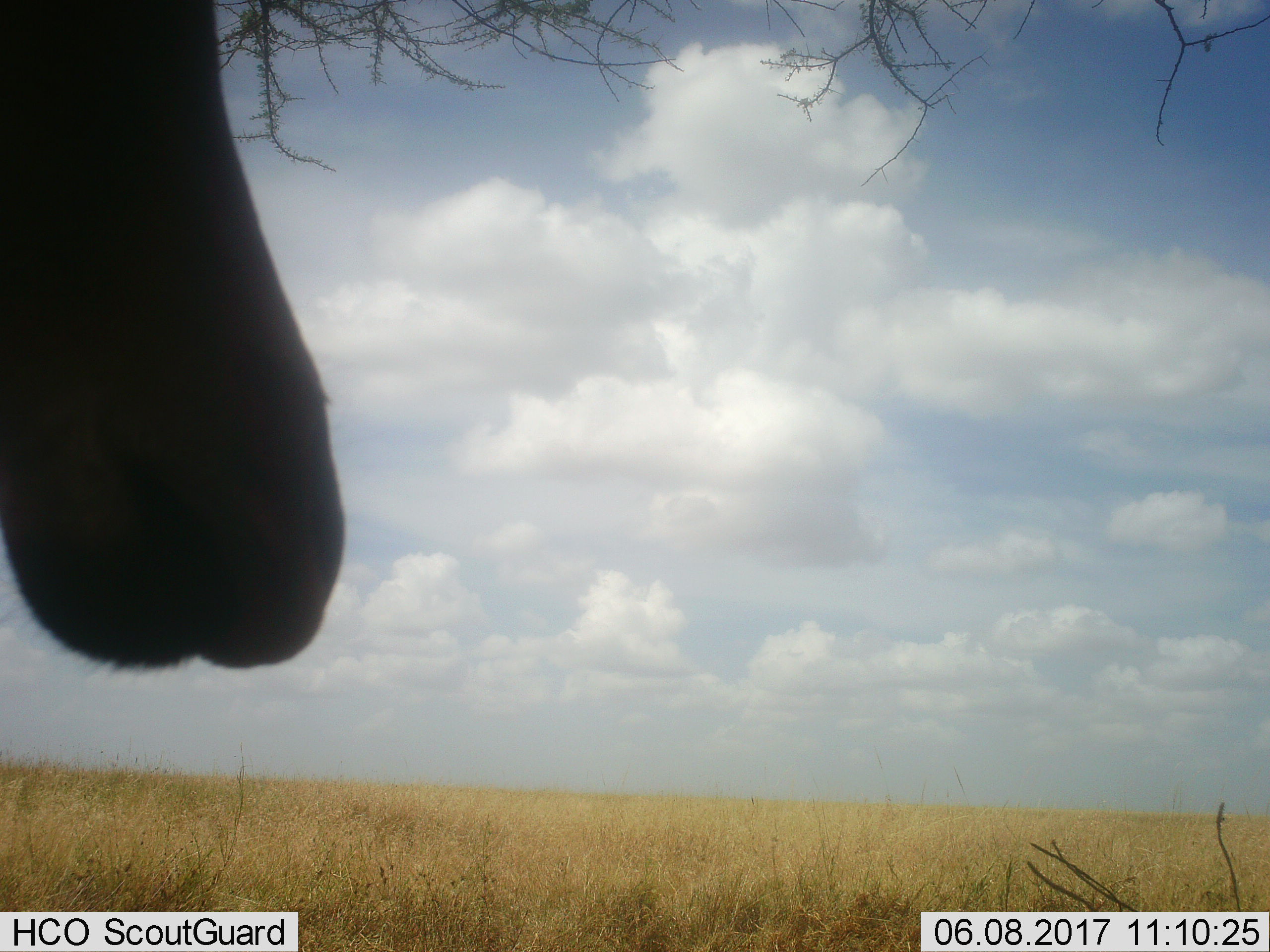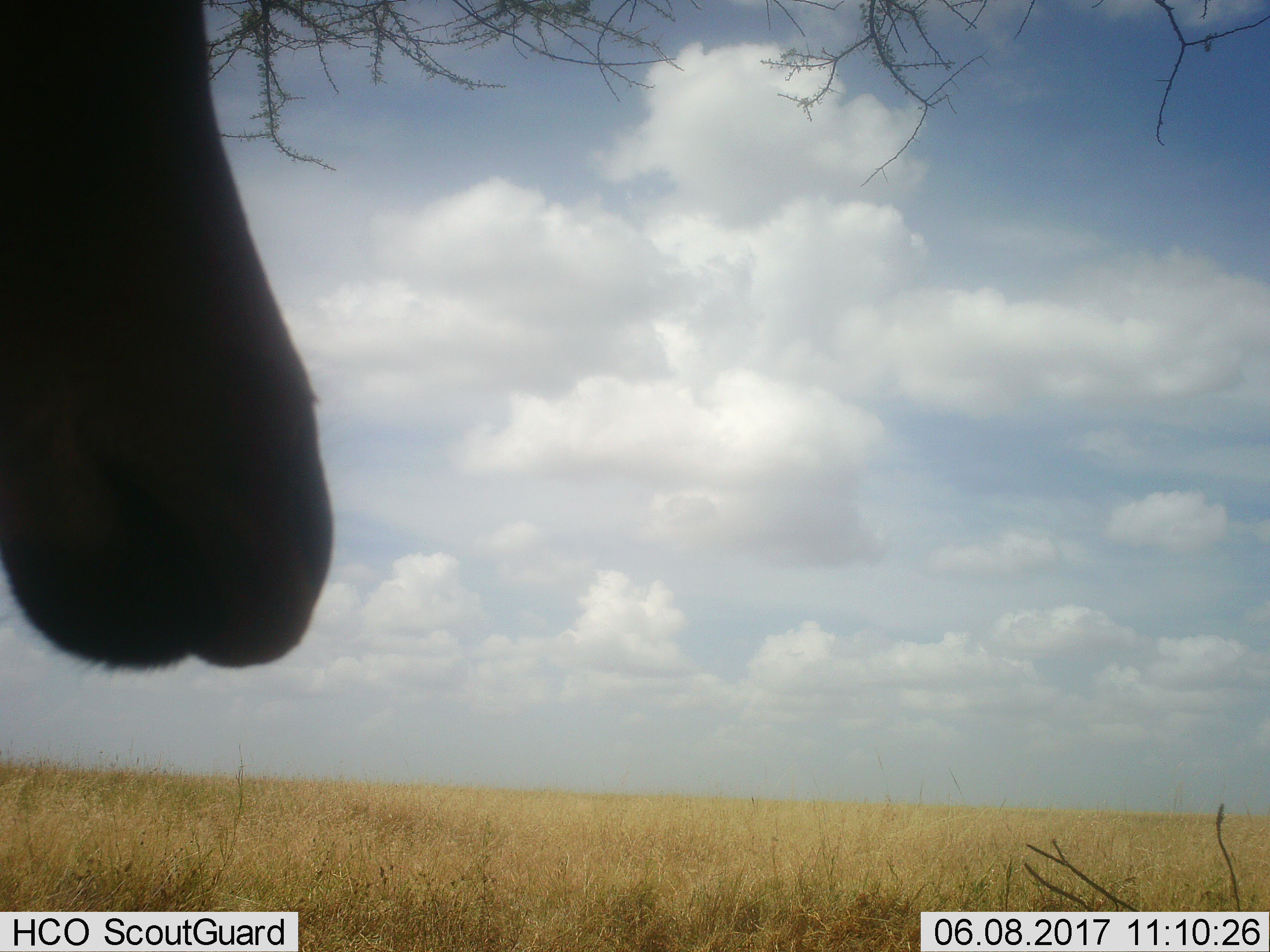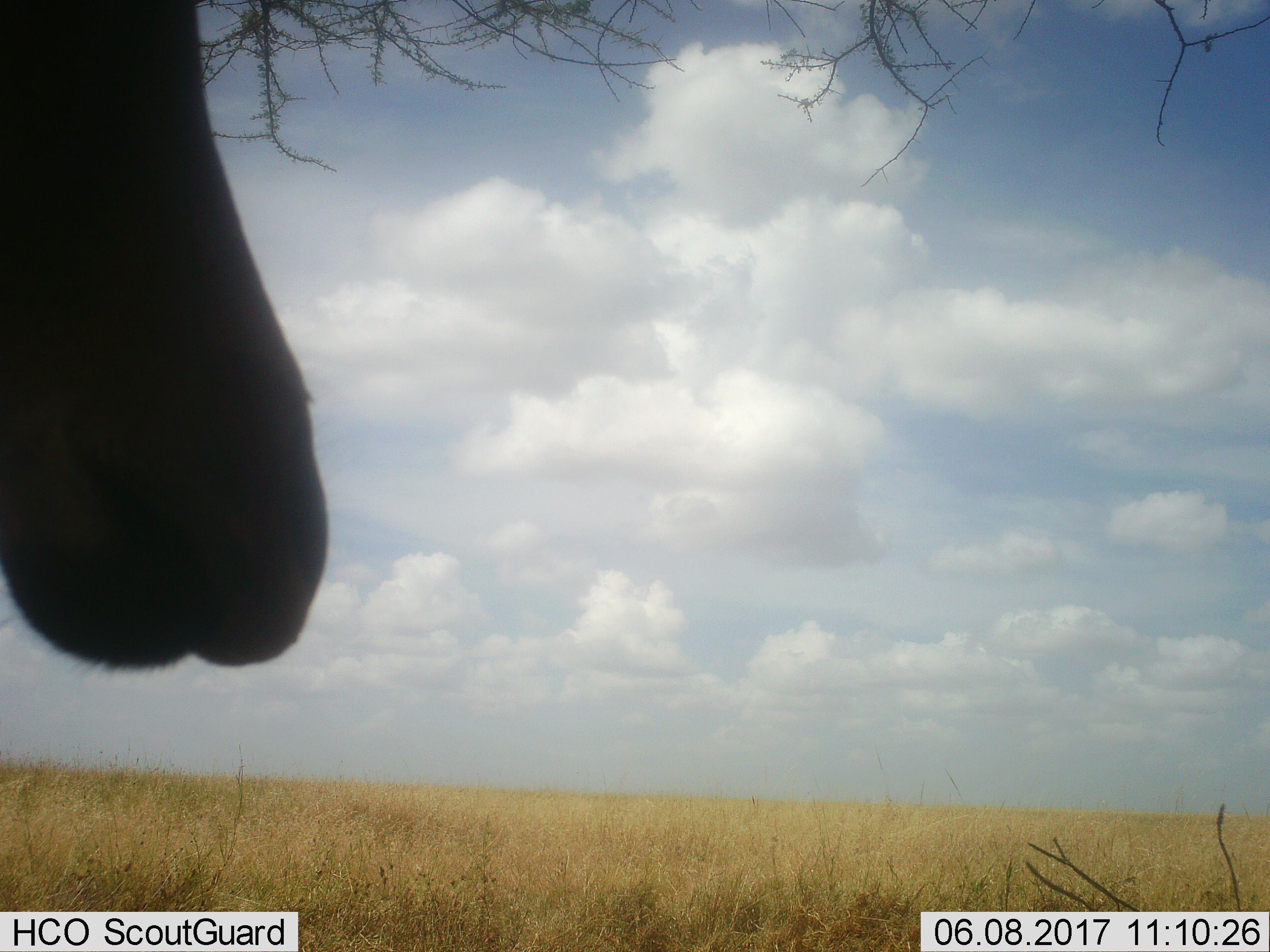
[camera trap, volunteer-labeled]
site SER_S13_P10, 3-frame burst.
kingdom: Animalia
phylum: Chordata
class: Mammalia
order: Artiodactyla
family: Bovidae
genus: Alcelaphus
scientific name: Alcelaphus buselaphus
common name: hartebeest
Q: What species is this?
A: Hartebeest (Alcelaphus buselaphus).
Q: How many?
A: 1.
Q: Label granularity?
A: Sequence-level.